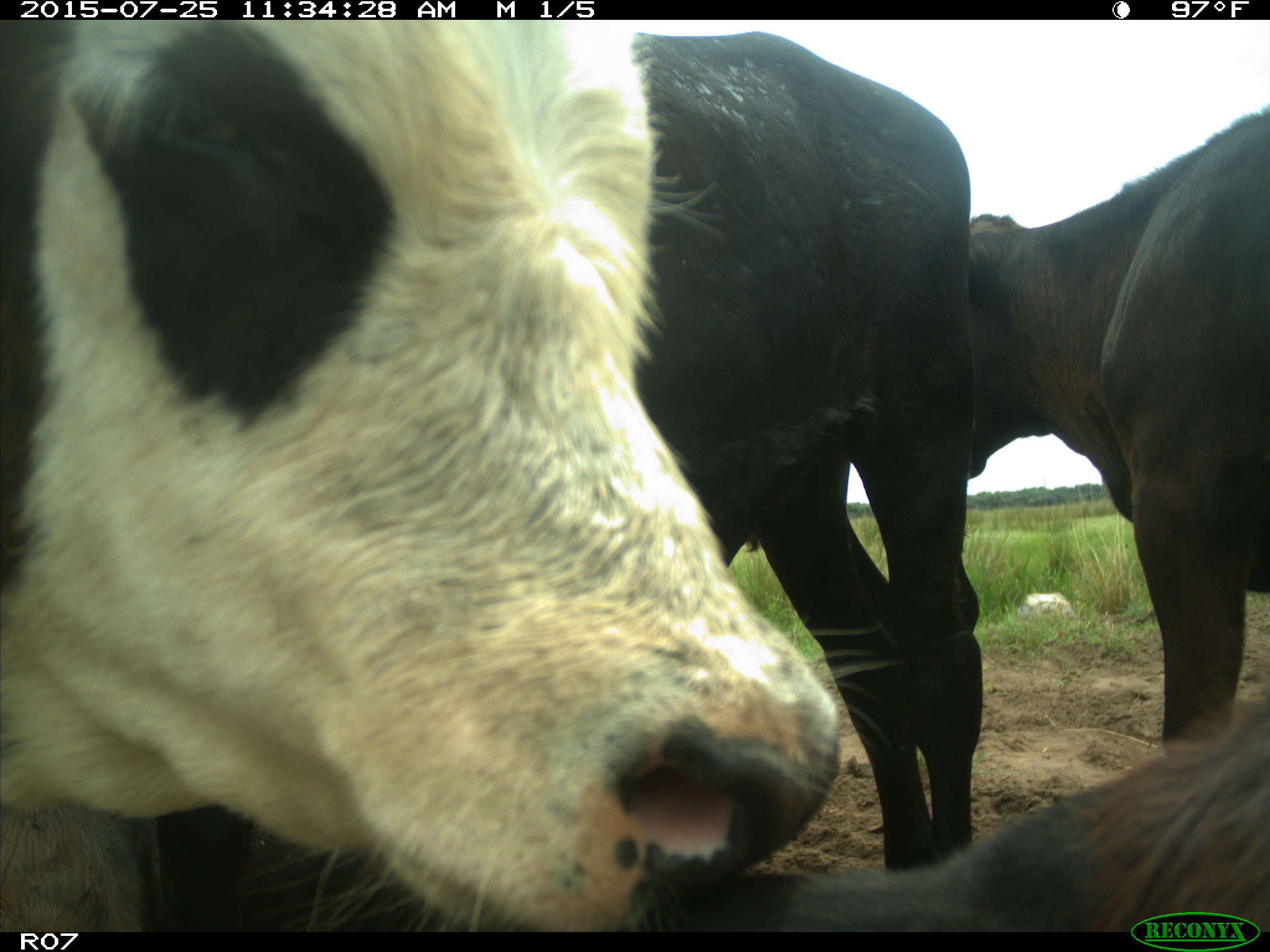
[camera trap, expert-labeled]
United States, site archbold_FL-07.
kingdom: Animalia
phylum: Chordata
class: Mammalia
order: Artiodactyla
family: Bovidae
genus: Bos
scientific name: Bos taurus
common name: domestic cow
Bos taurus (domestic cow).